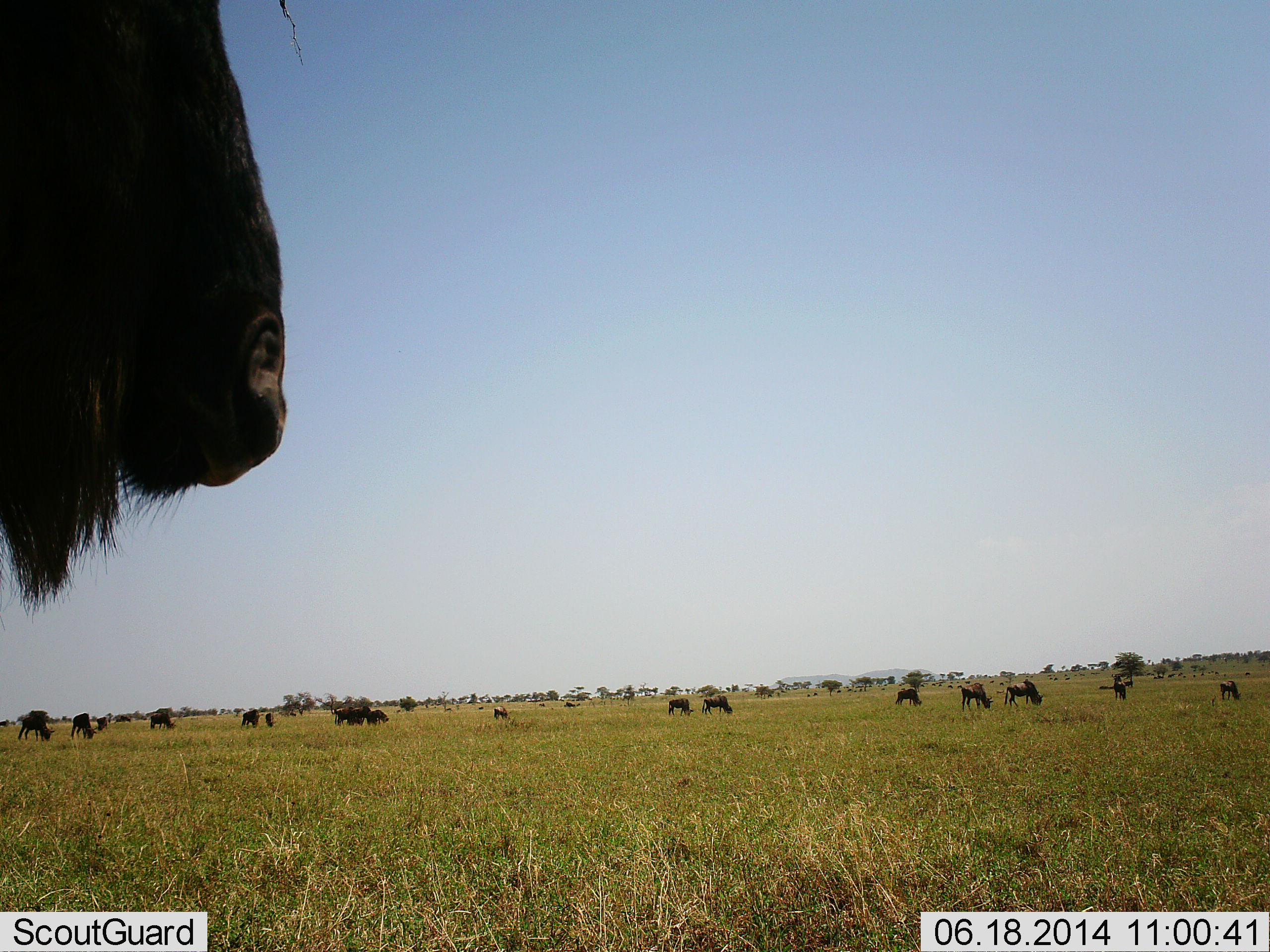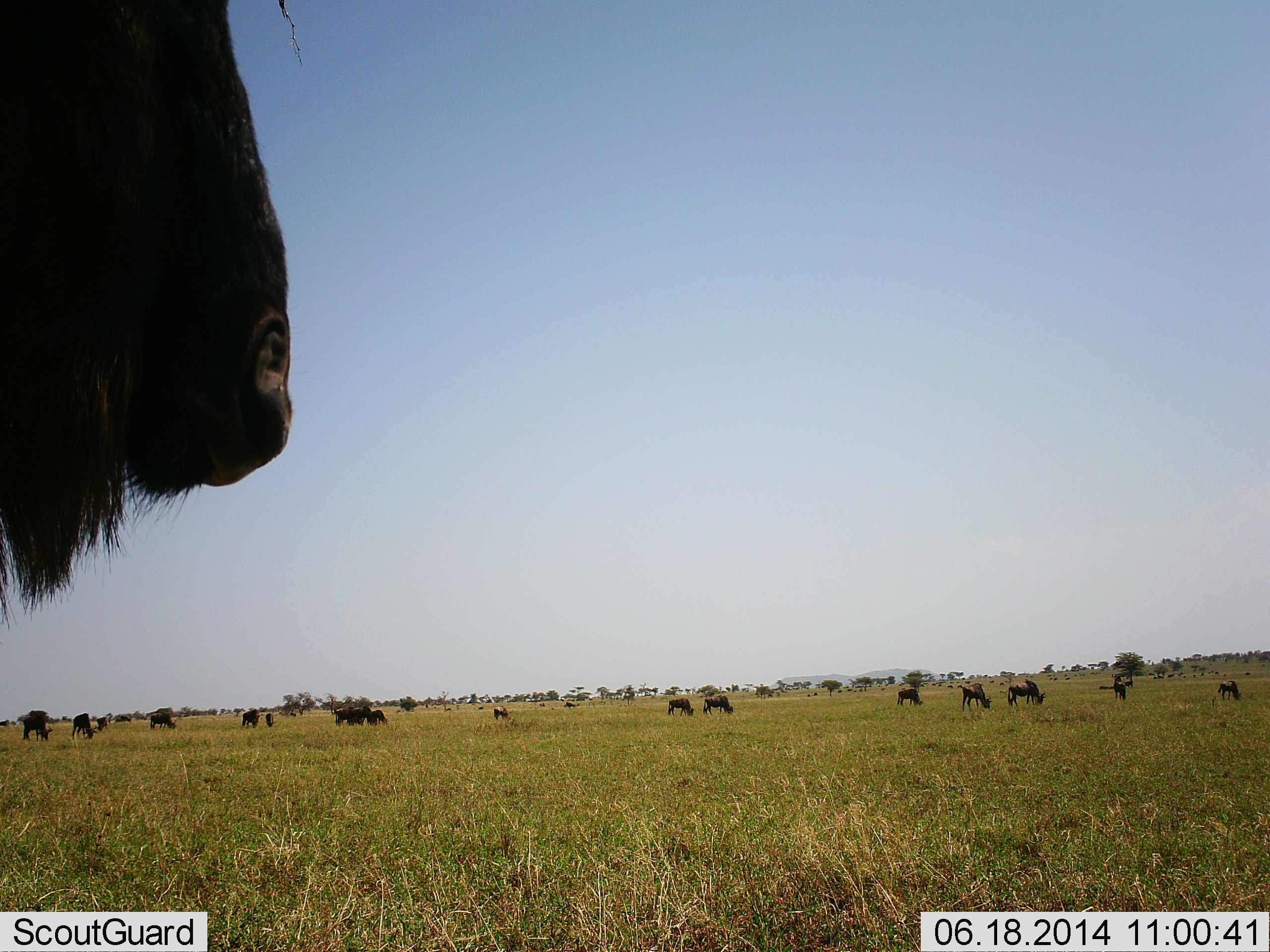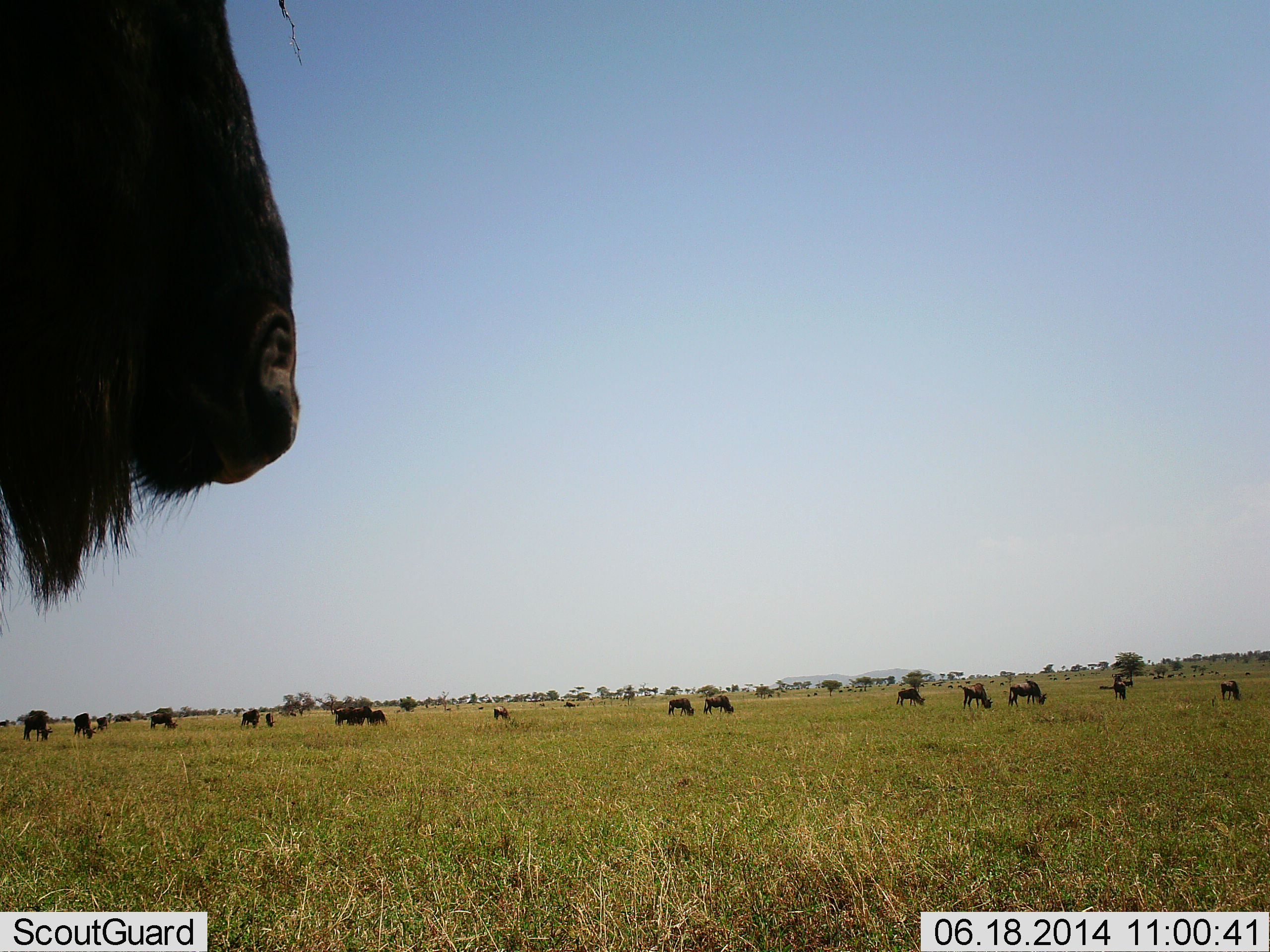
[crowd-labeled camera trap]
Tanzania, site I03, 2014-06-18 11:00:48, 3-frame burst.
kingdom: Animalia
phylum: Chordata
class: Mammalia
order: Artiodactyla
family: Bovidae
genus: Connochaetes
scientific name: Connochaetes taurinus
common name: blue wildebeest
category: wildebeest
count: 11-50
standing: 80%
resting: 0%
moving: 20%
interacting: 0%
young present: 20%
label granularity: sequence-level